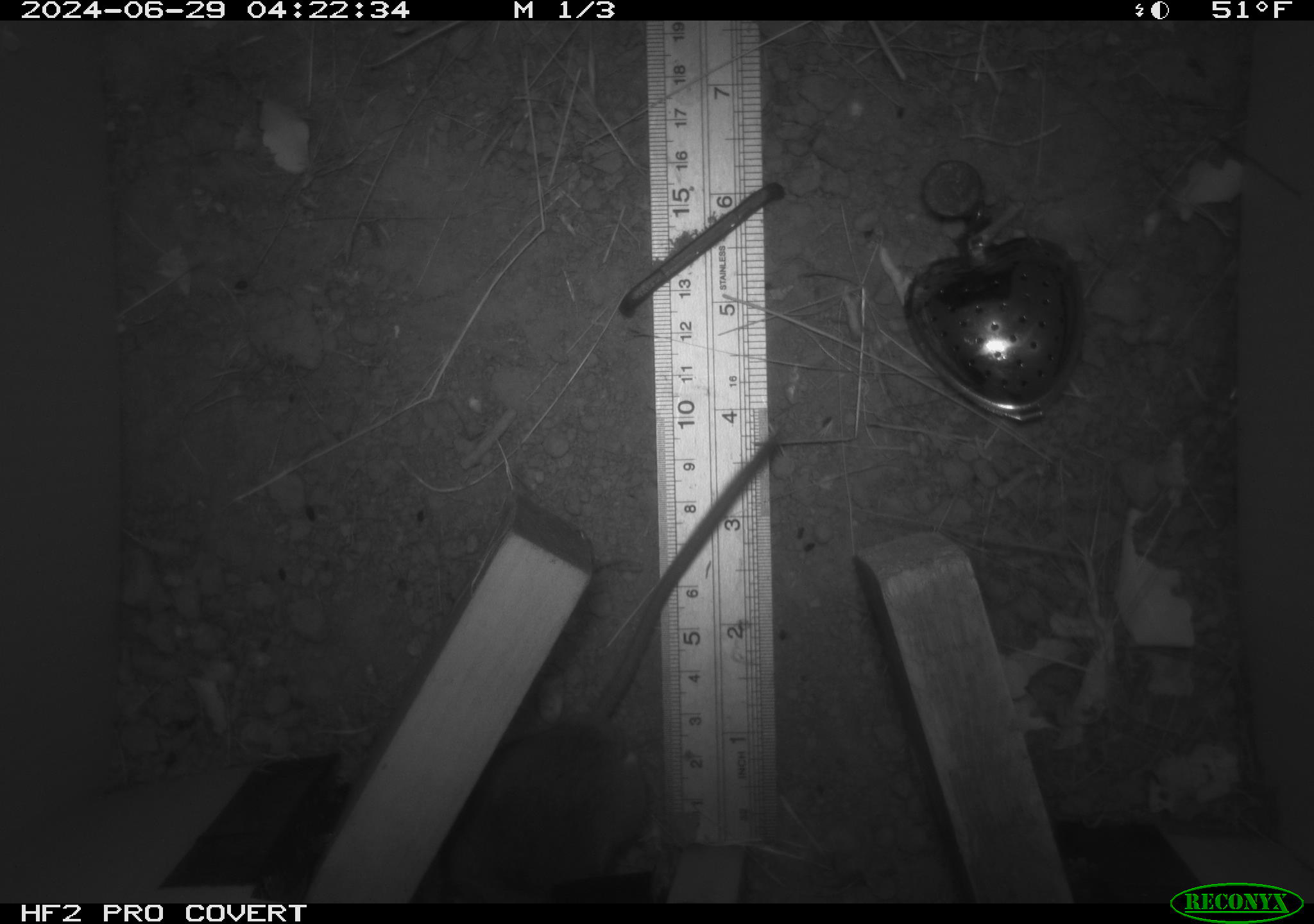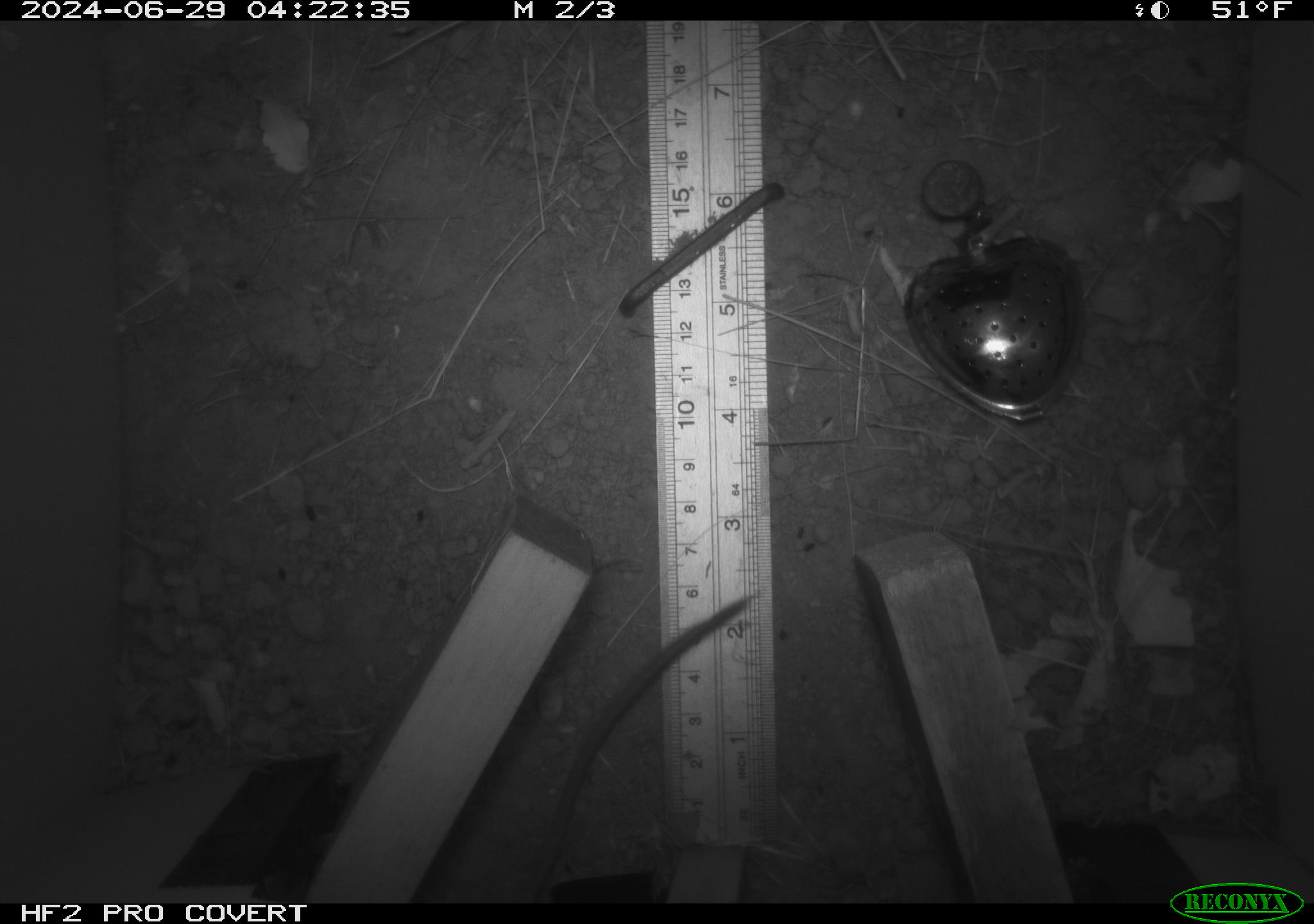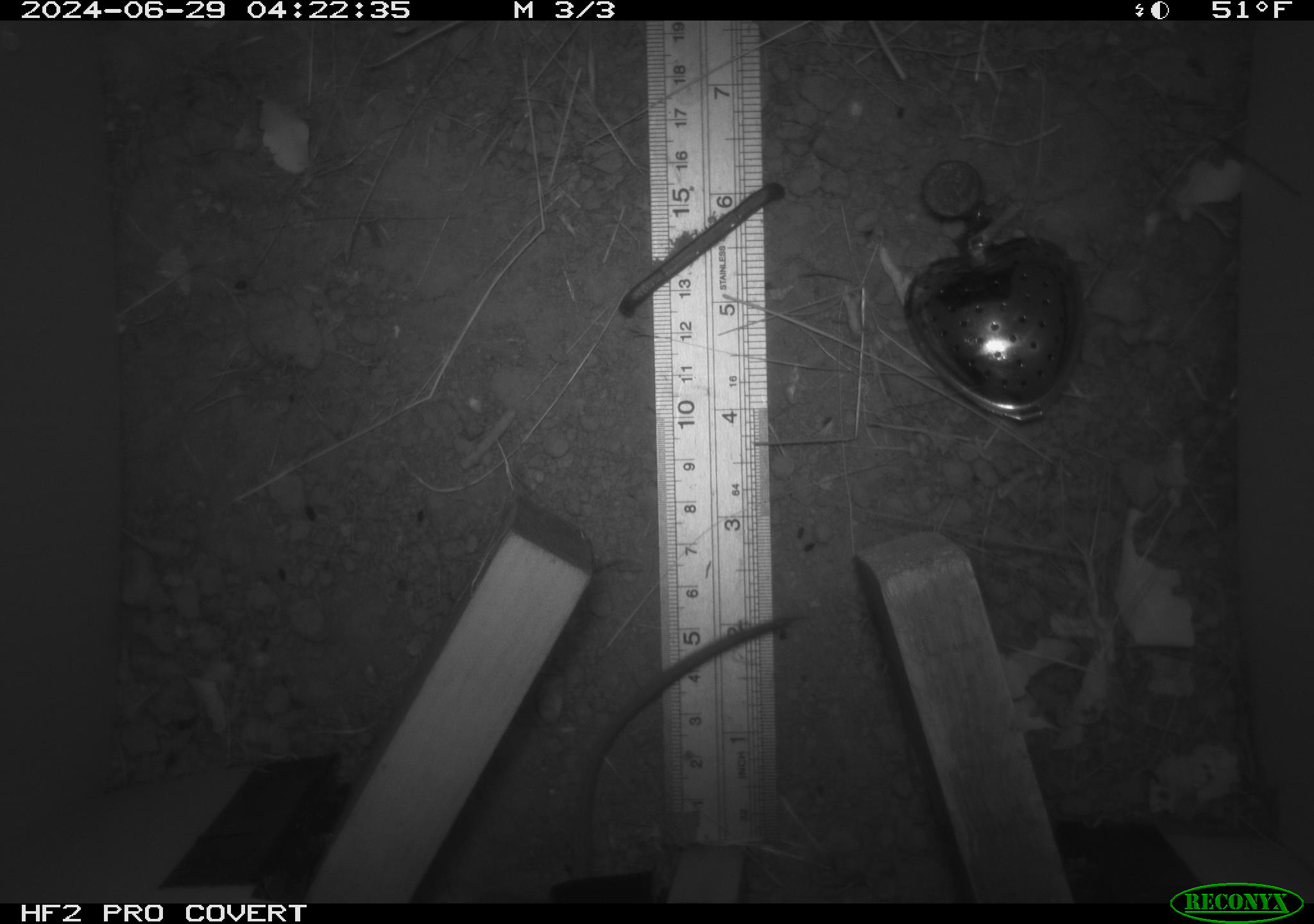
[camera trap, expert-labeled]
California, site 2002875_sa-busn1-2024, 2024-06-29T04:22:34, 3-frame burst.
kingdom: Animalia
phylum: Chordata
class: Mammalia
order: Rodentia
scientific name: Rodentia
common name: rodent